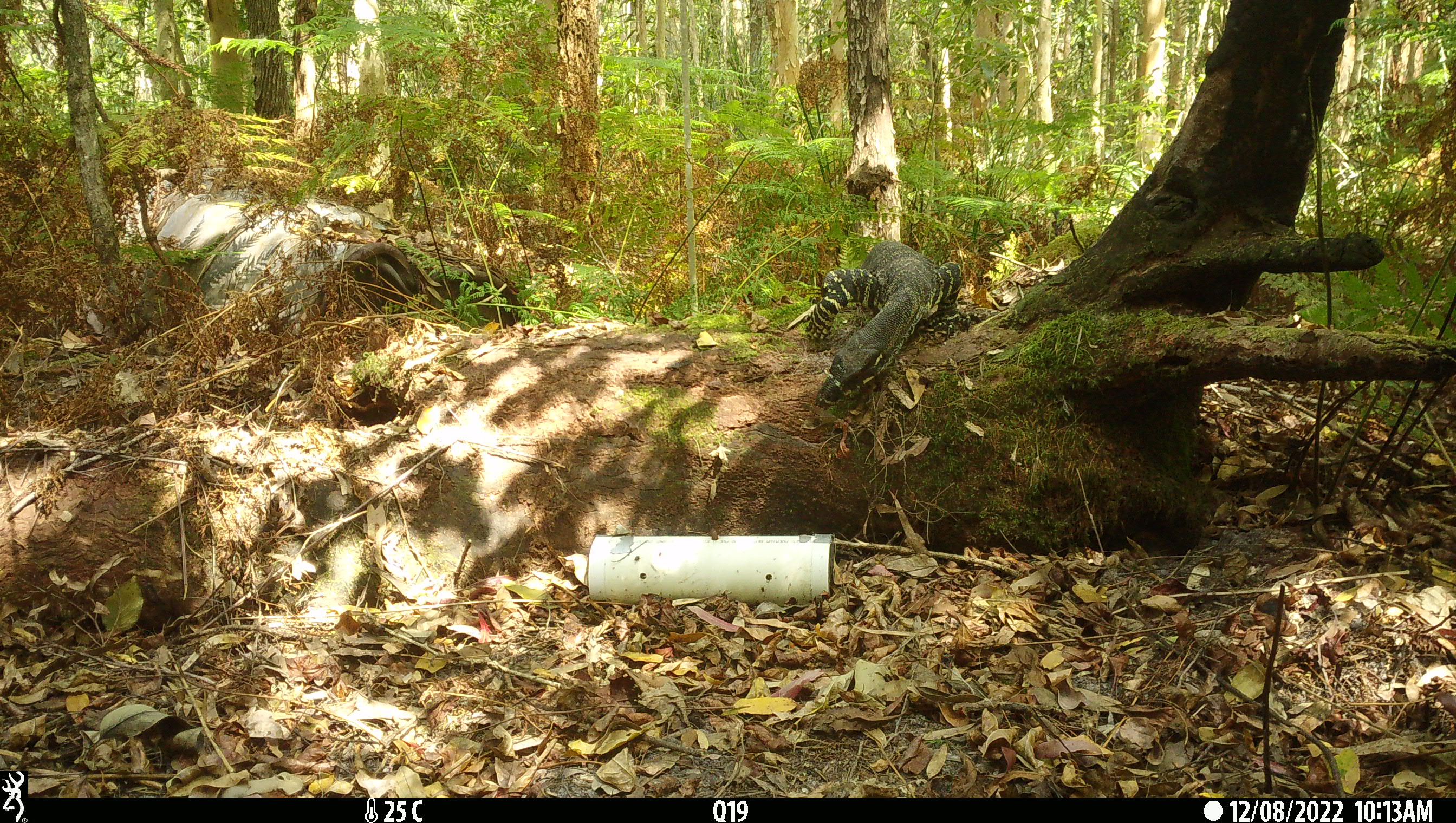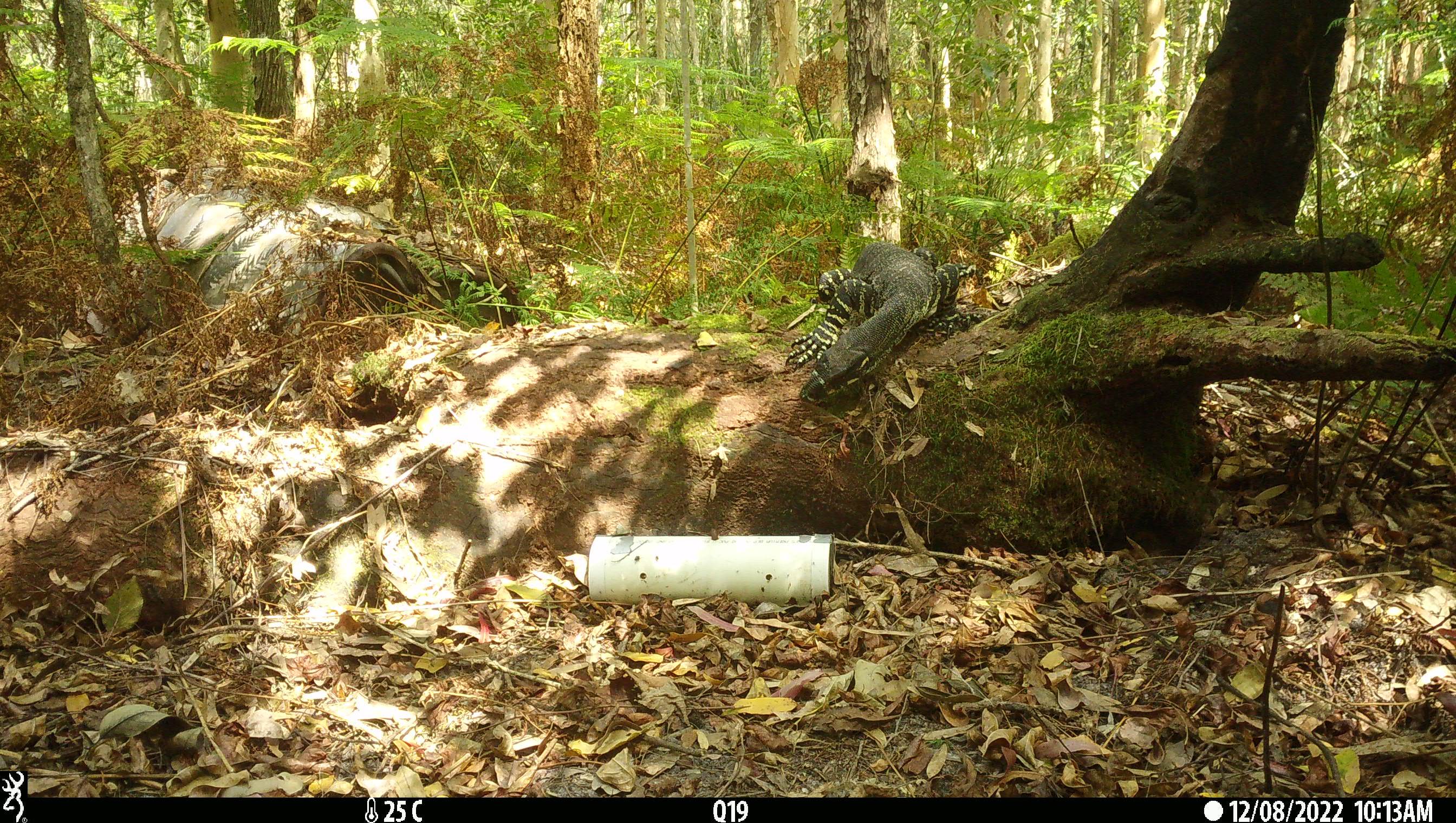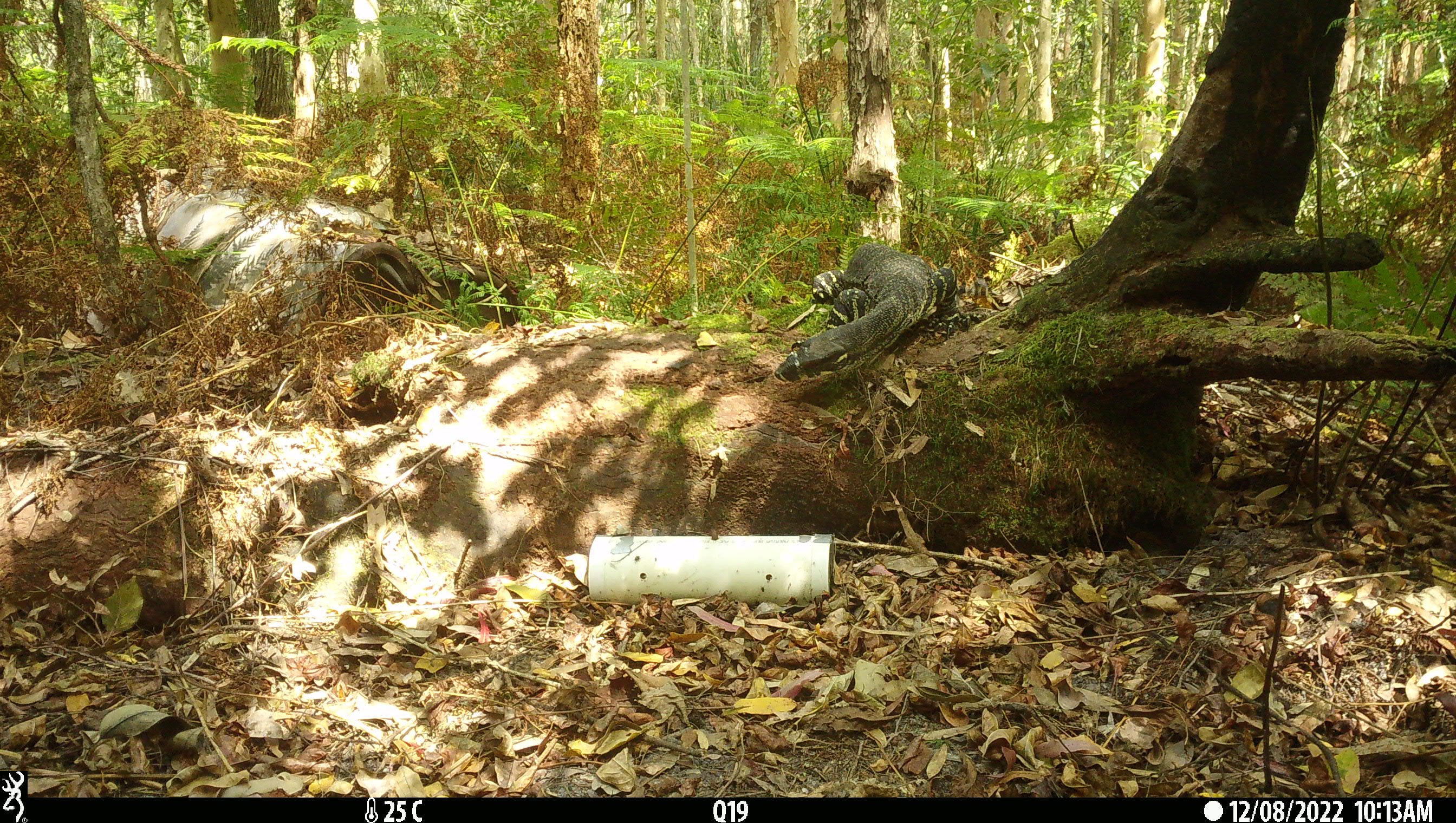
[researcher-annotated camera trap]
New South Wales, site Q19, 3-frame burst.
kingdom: Animalia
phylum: Chordata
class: Reptilia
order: Squamata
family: Varanidae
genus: Varanus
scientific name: Varanus varius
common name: lace monitor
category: goanna